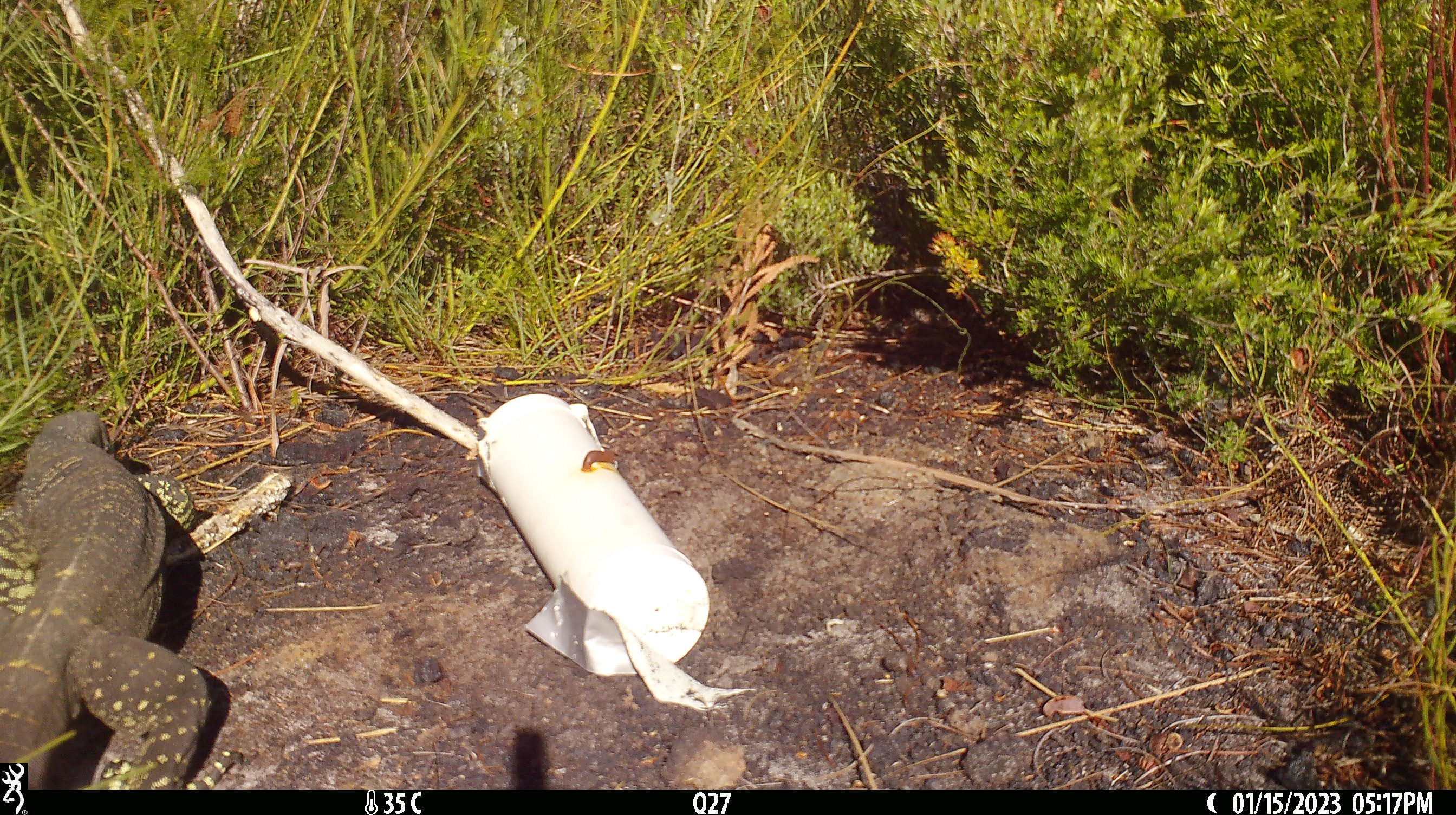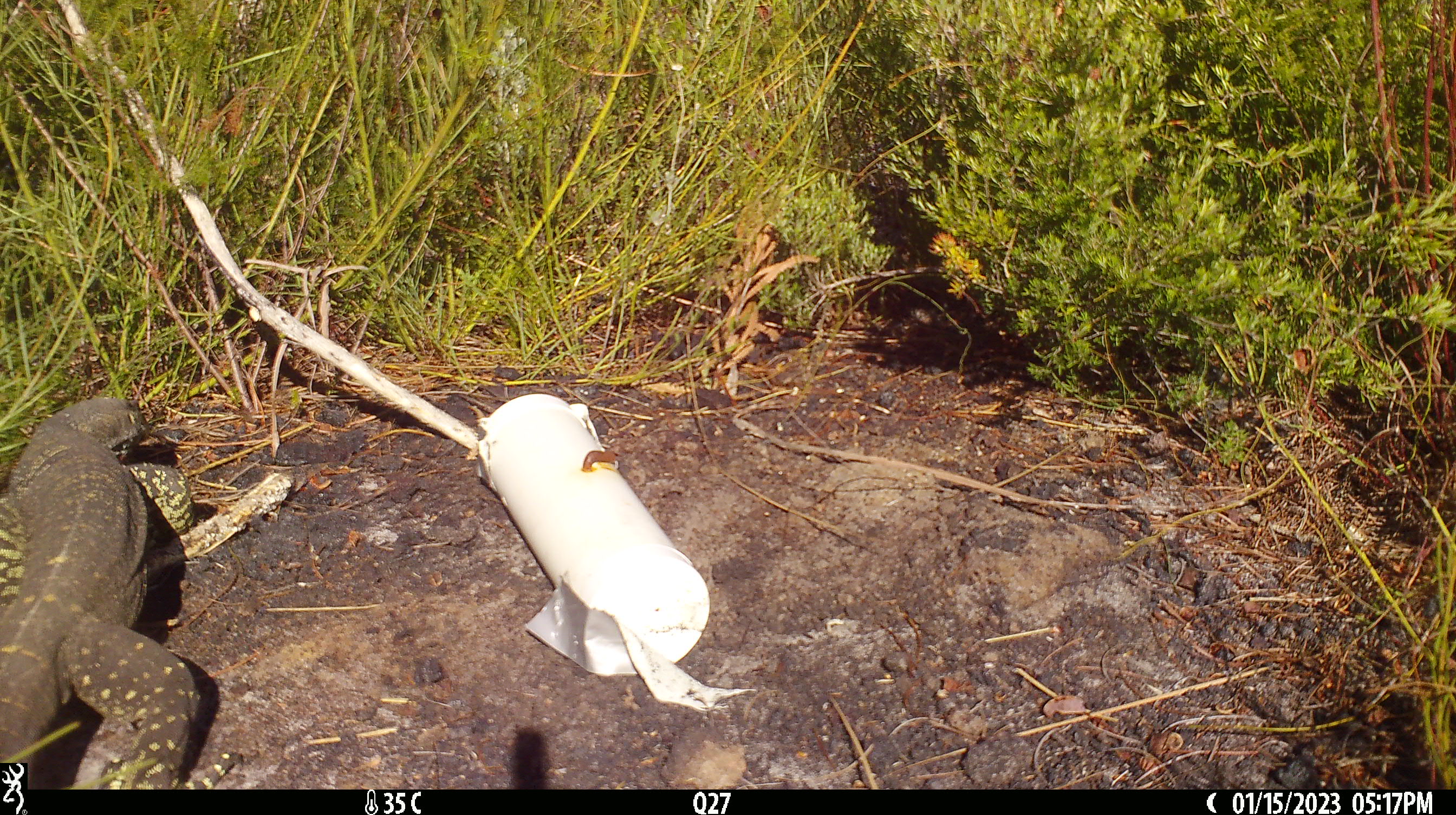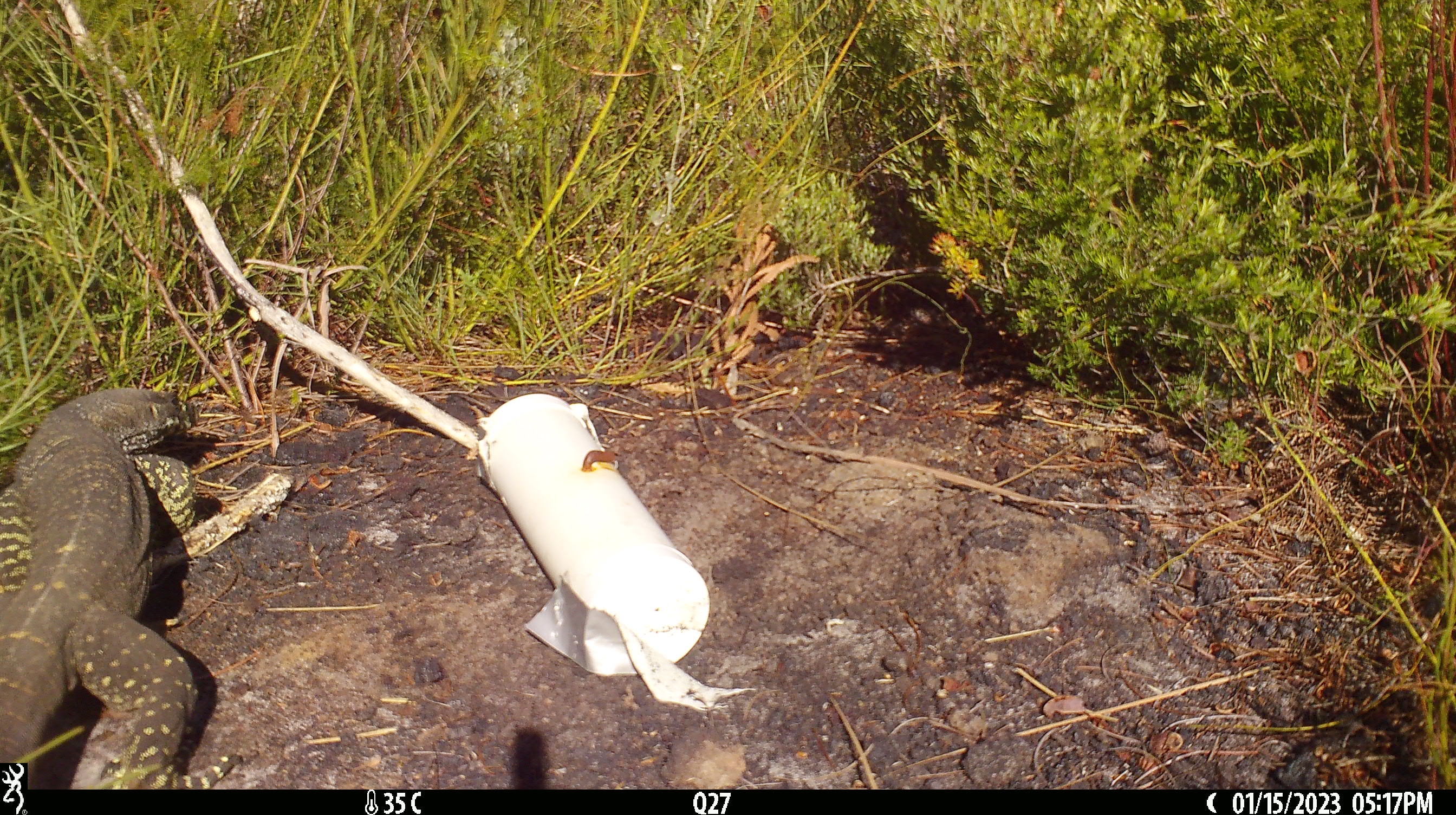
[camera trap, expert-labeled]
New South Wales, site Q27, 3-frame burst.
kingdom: Animalia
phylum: Chordata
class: Reptilia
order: Squamata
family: Varanidae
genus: Varanus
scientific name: Varanus varius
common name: lace monitor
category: goanna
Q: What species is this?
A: Goanna (lace monitor) (Varanus varius).